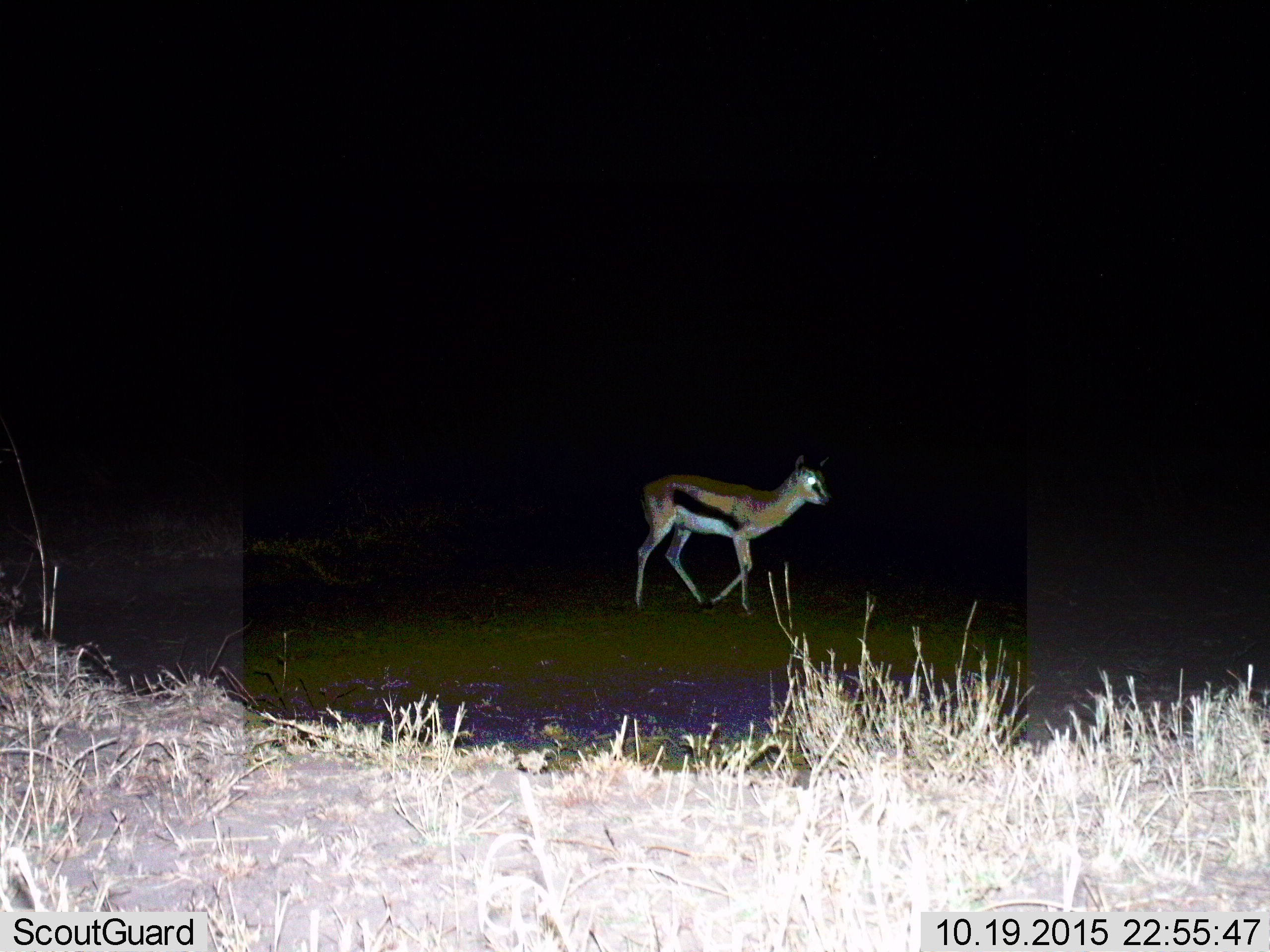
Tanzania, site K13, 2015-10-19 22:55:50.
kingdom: Animalia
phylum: Chordata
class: Mammalia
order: Artiodactyla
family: Bovidae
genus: Eudorcas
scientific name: Eudorcas thomsonii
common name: thomson's gazelle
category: gazellethomsons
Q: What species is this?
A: Gazellethomsons (thomson's gazelle) (Eudorcas thomsonii).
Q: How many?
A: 1.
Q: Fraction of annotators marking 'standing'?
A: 29%.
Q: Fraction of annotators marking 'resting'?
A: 0%.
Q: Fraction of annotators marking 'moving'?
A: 71%.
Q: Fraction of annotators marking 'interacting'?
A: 0%.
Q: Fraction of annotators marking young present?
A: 0%.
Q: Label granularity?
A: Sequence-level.